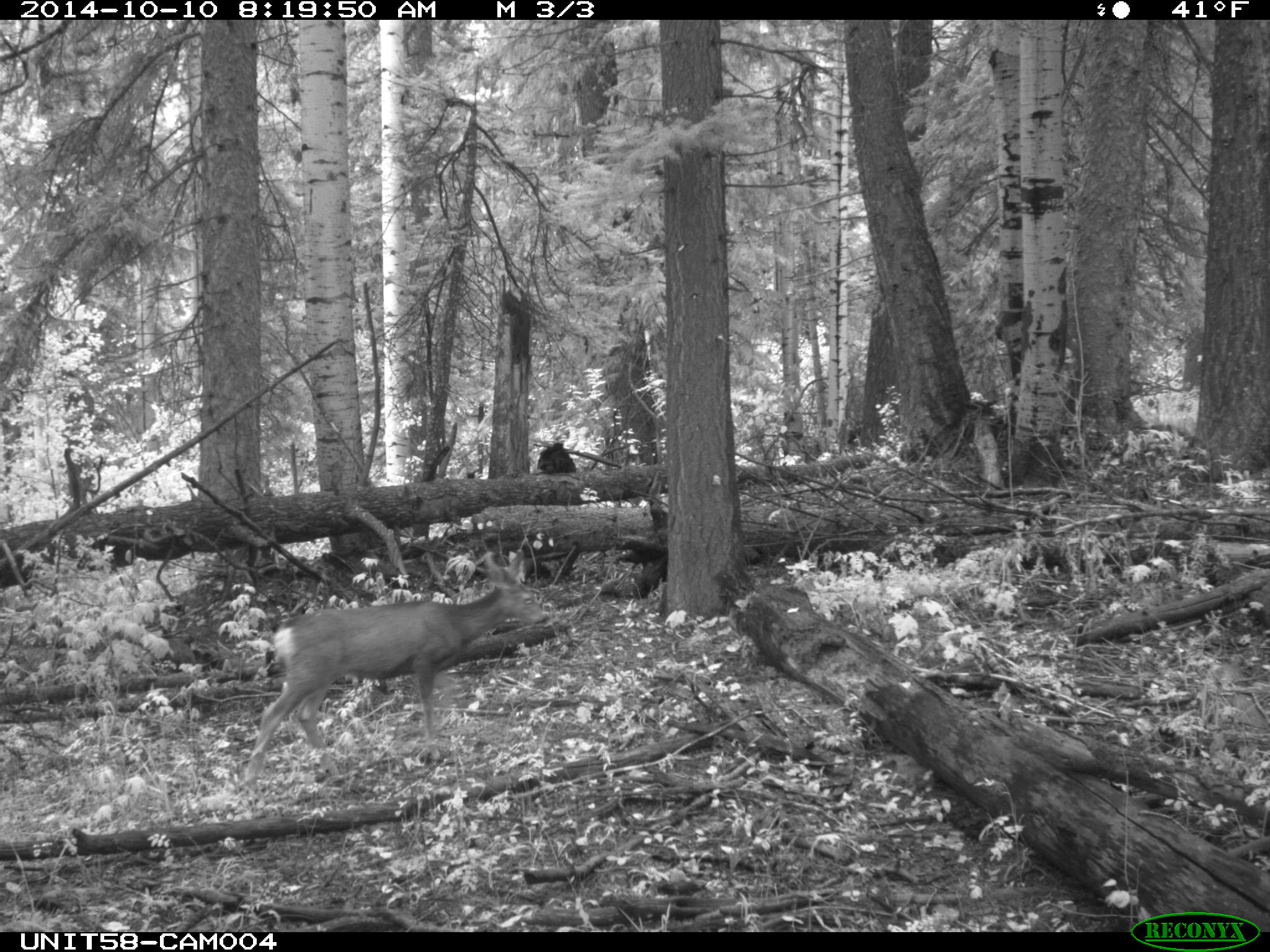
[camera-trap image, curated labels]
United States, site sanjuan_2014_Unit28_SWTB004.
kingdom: Animalia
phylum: Chordata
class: Mammalia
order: Artiodactyla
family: Cervidae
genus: Odocoileus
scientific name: Odocoileus hemionus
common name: mule deer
Odocoileus hemionus (mule deer).